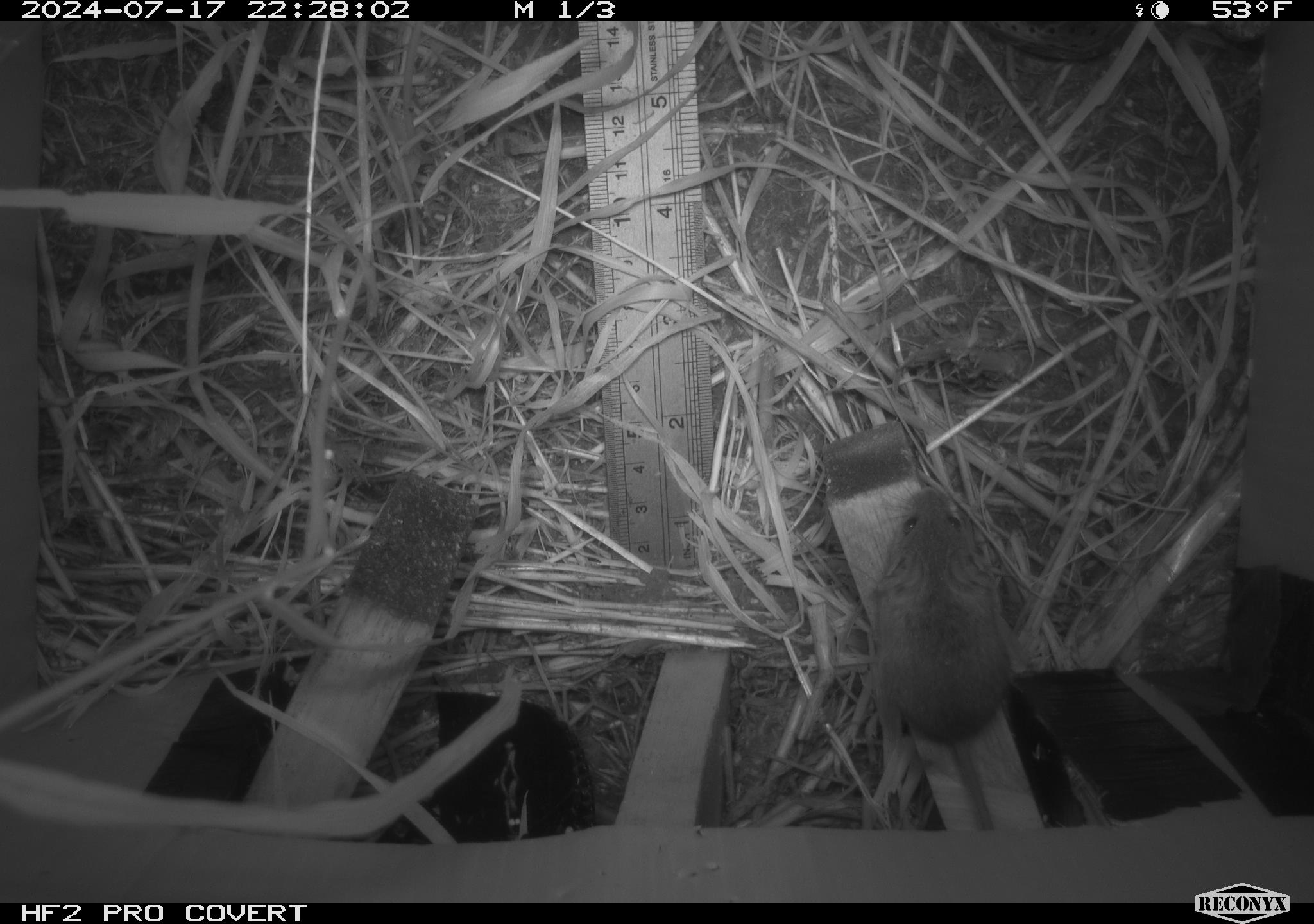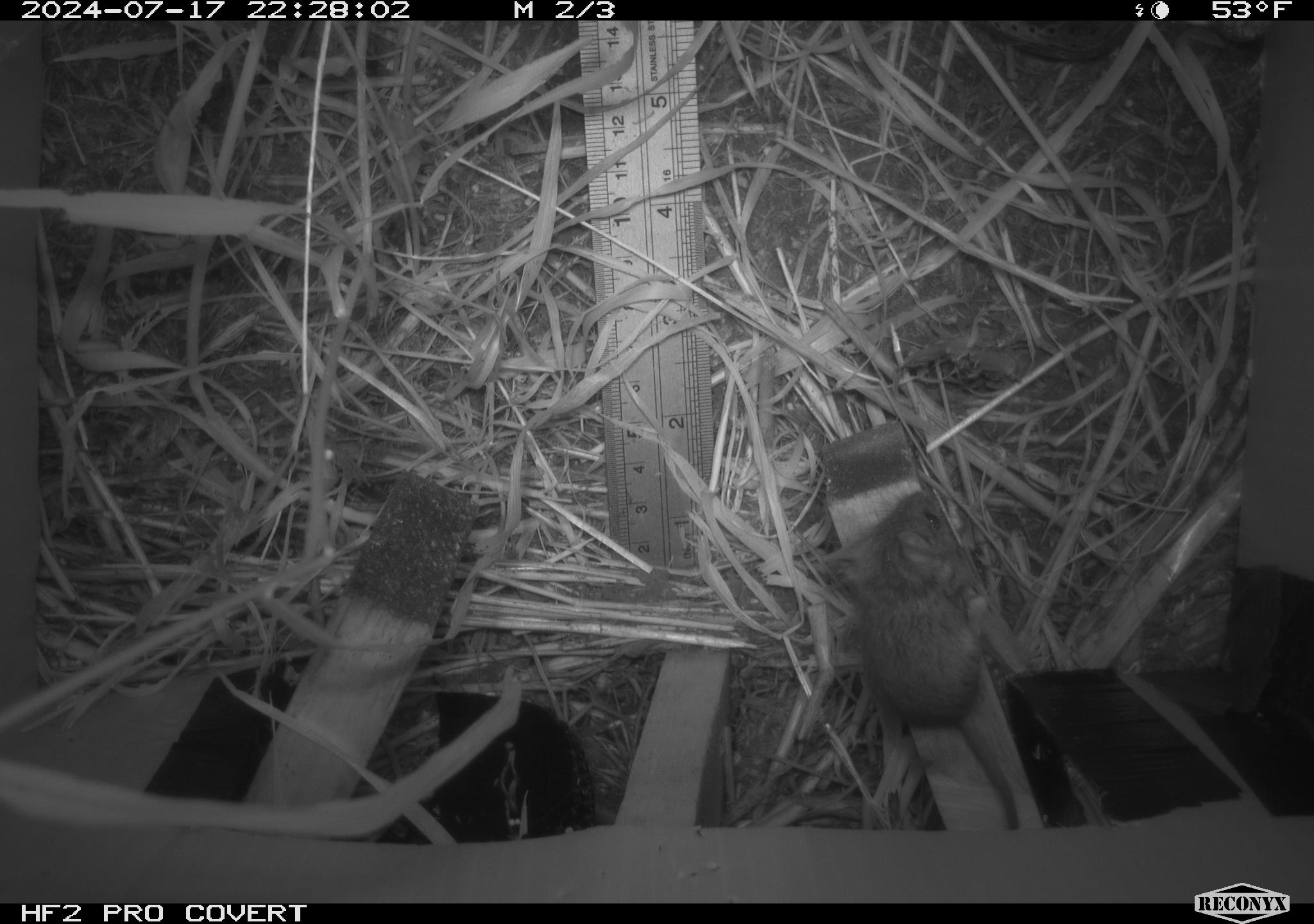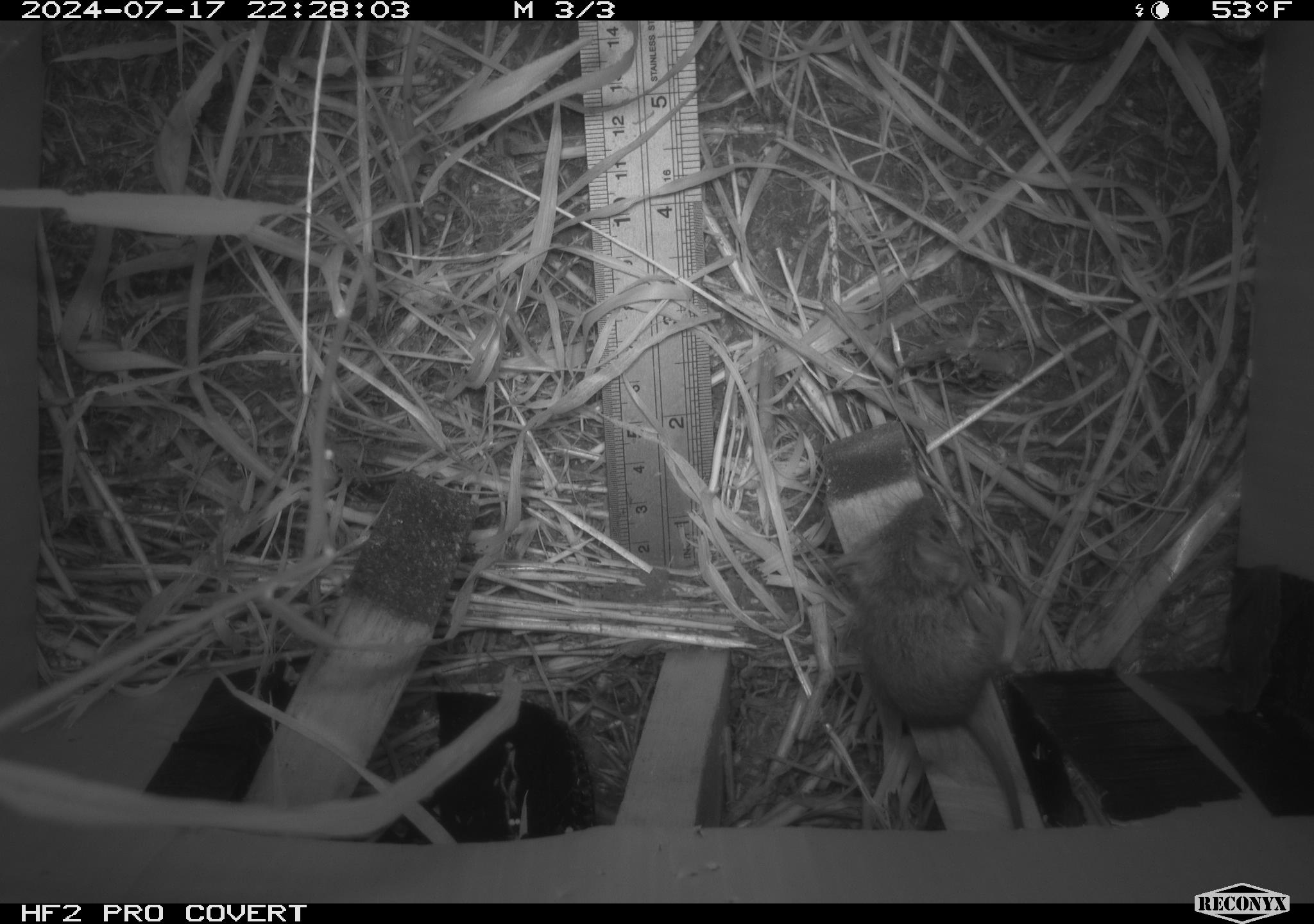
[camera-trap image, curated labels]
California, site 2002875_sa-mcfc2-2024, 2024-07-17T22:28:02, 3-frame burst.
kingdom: Animalia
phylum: Chordata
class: Mammalia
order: Rodentia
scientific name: Rodentia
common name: mouse species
Mouse species (Rodentia).